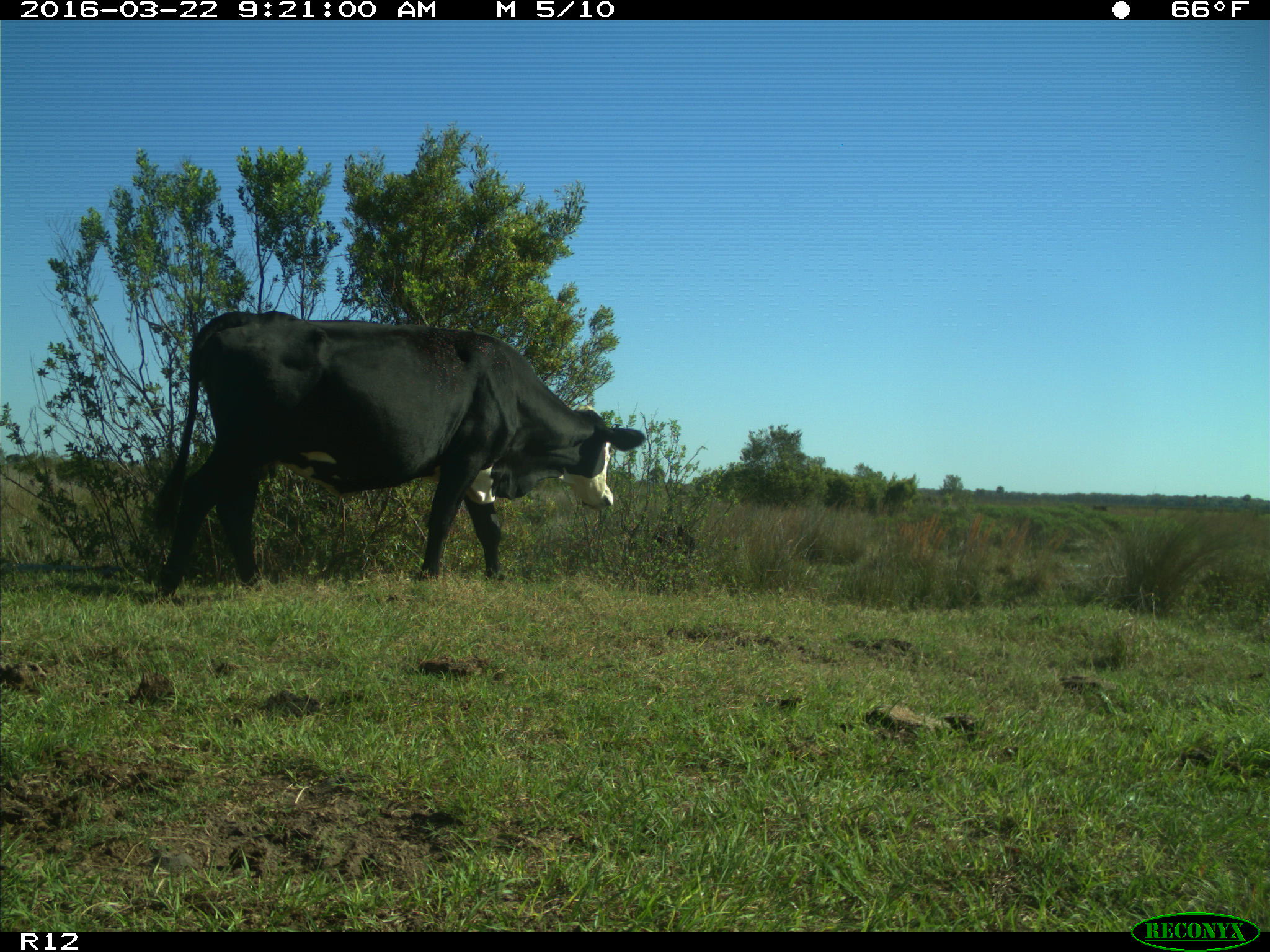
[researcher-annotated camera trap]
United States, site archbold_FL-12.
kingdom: Animalia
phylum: Chordata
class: Mammalia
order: Artiodactyla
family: Bovidae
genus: Bos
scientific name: Bos taurus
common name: domestic cow